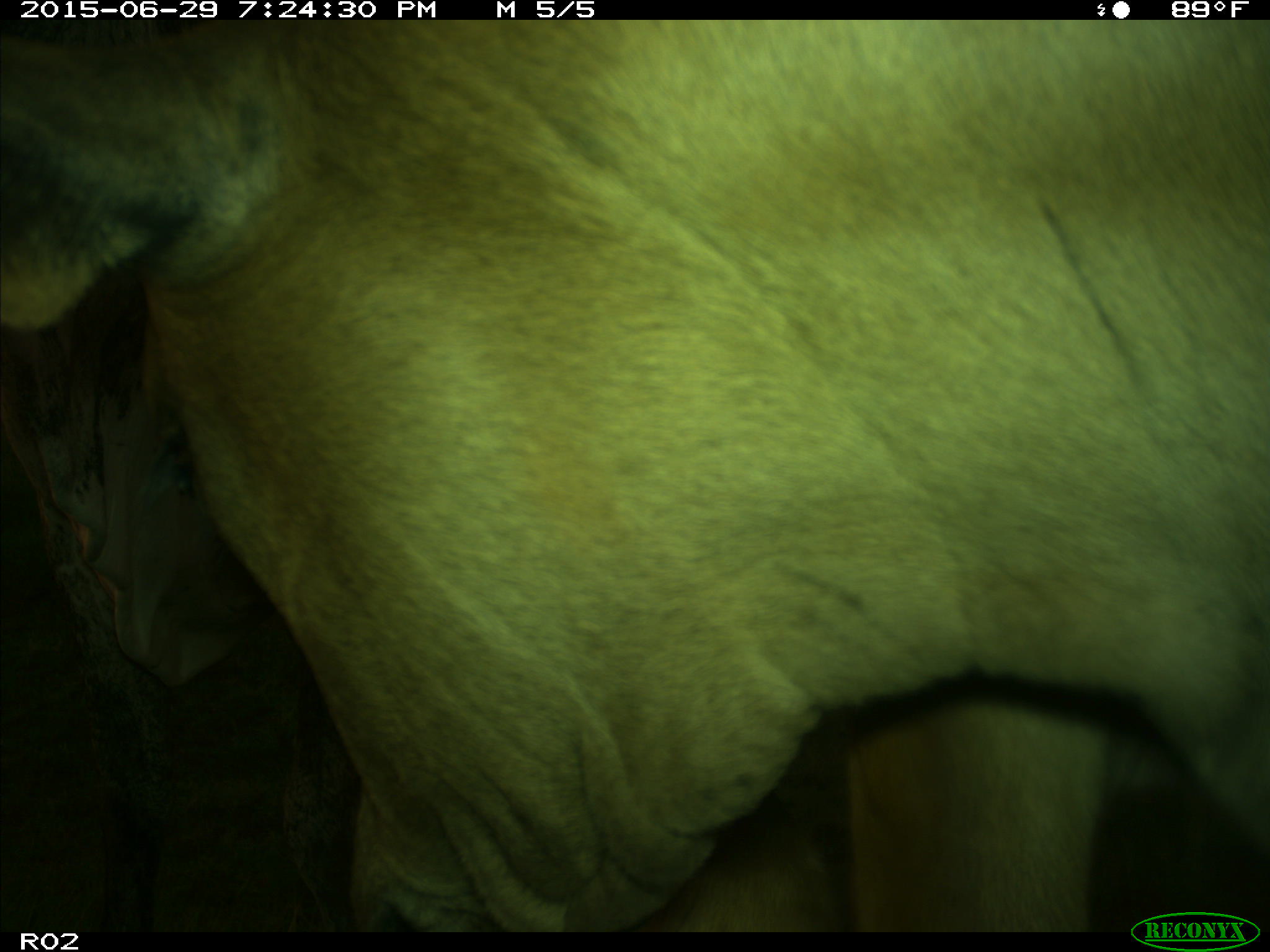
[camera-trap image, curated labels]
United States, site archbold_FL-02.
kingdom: Animalia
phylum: Chordata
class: Mammalia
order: Artiodactyla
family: Bovidae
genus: Bos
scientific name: Bos taurus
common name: domestic cow